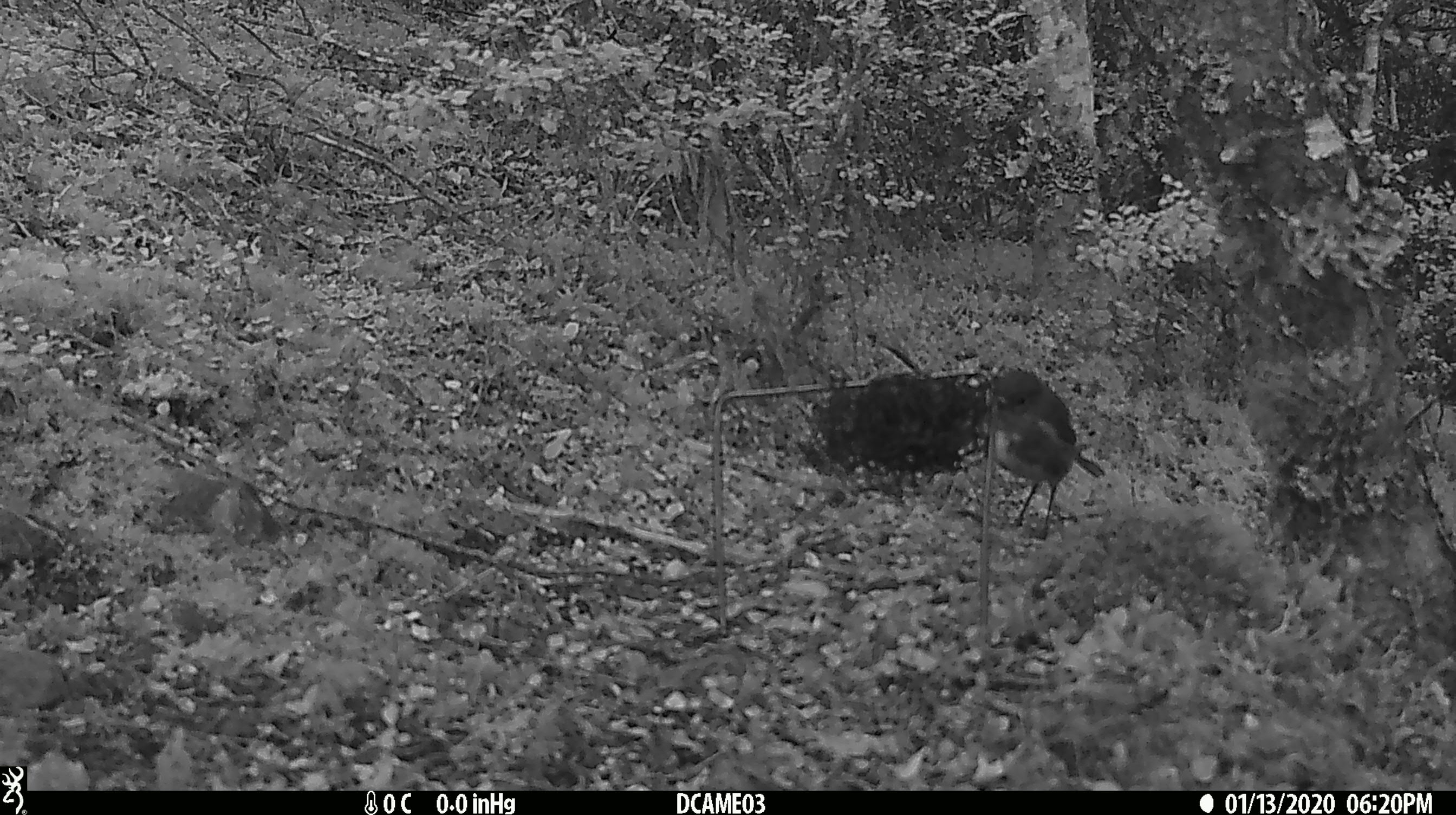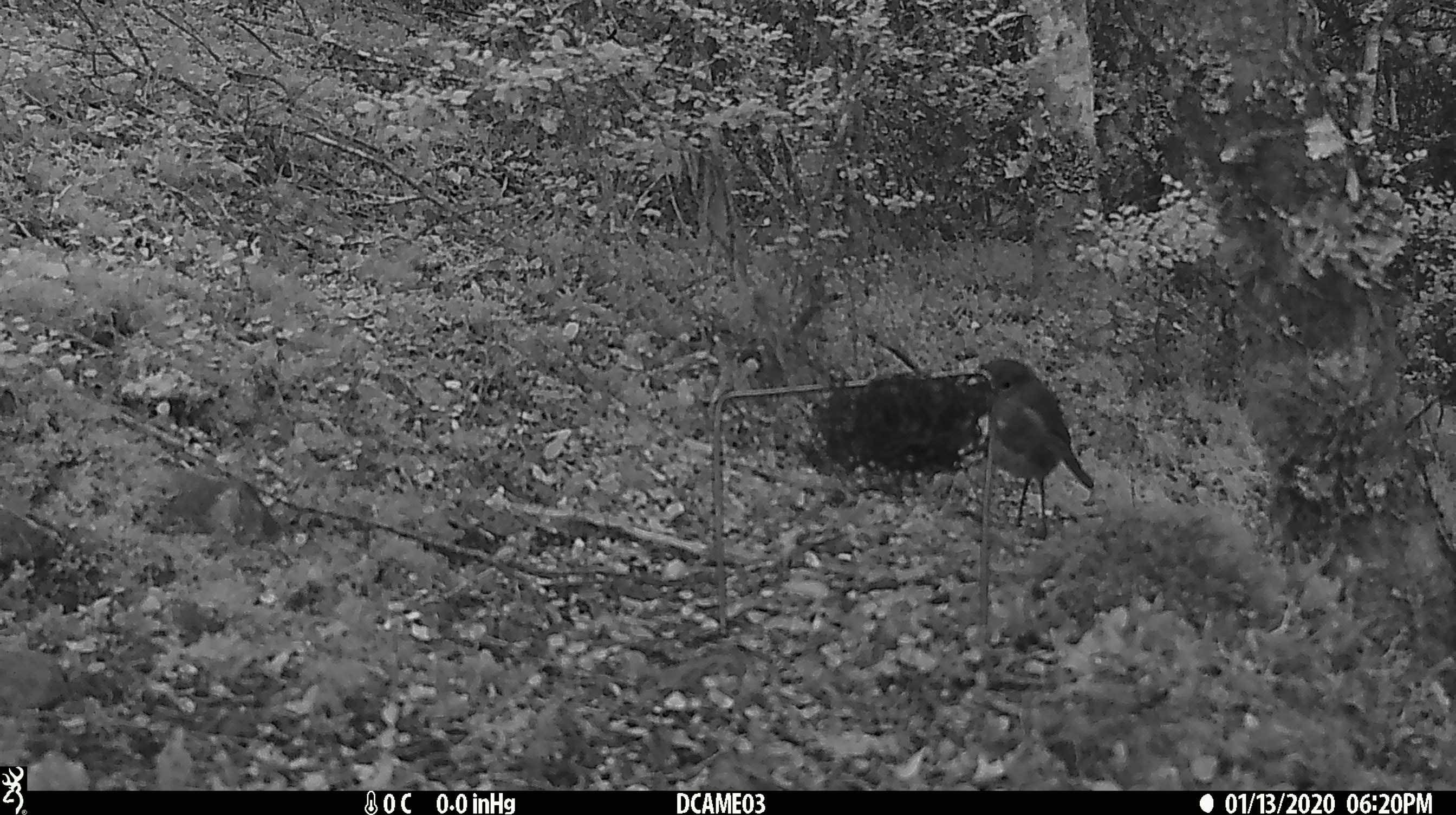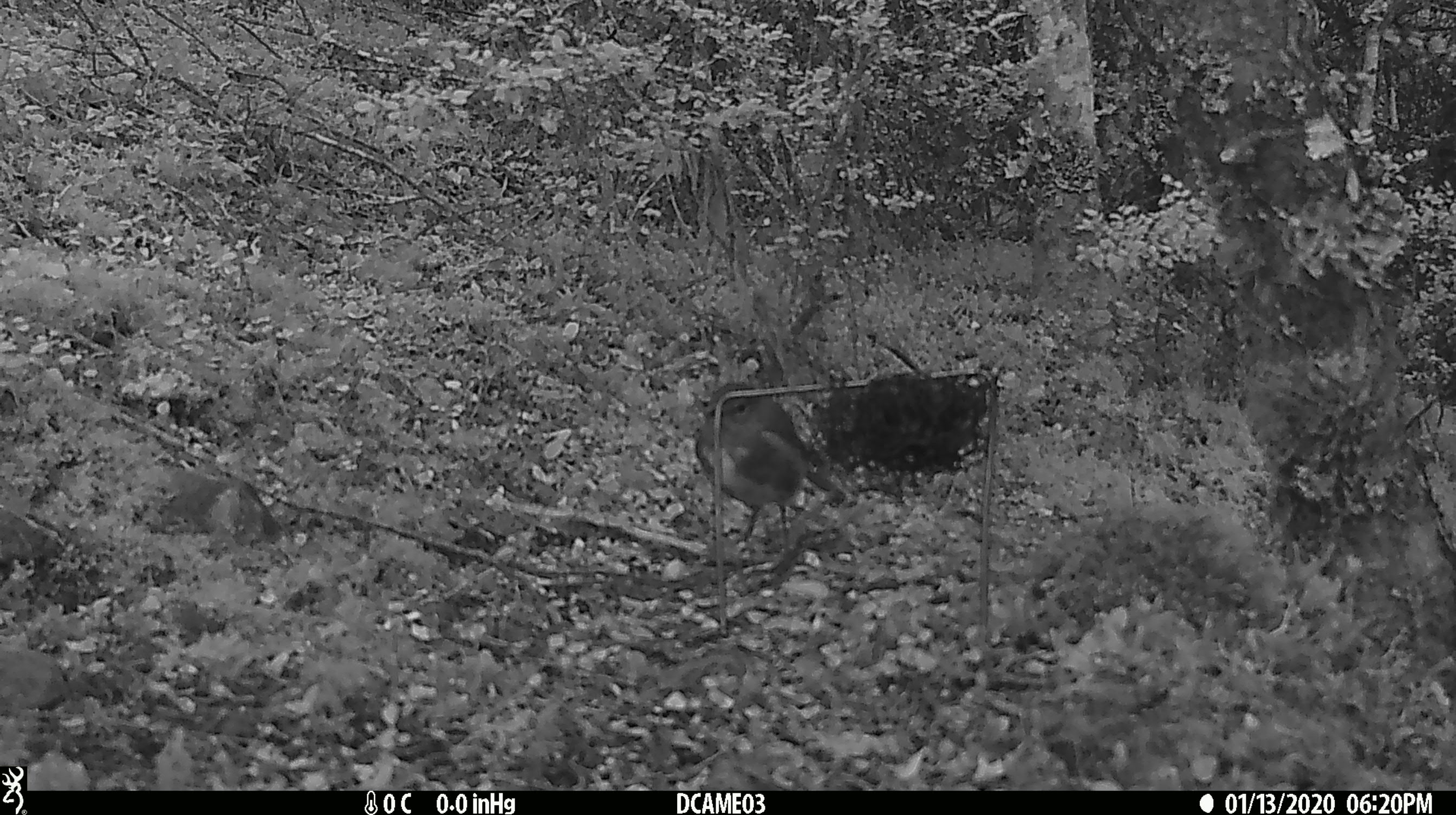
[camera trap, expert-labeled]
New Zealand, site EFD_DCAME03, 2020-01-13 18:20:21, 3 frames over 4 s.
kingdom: Animalia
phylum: Chordata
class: Aves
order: Passeriformes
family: Petroicidae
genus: Petroica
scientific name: Petroica australis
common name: new zealand robin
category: robin